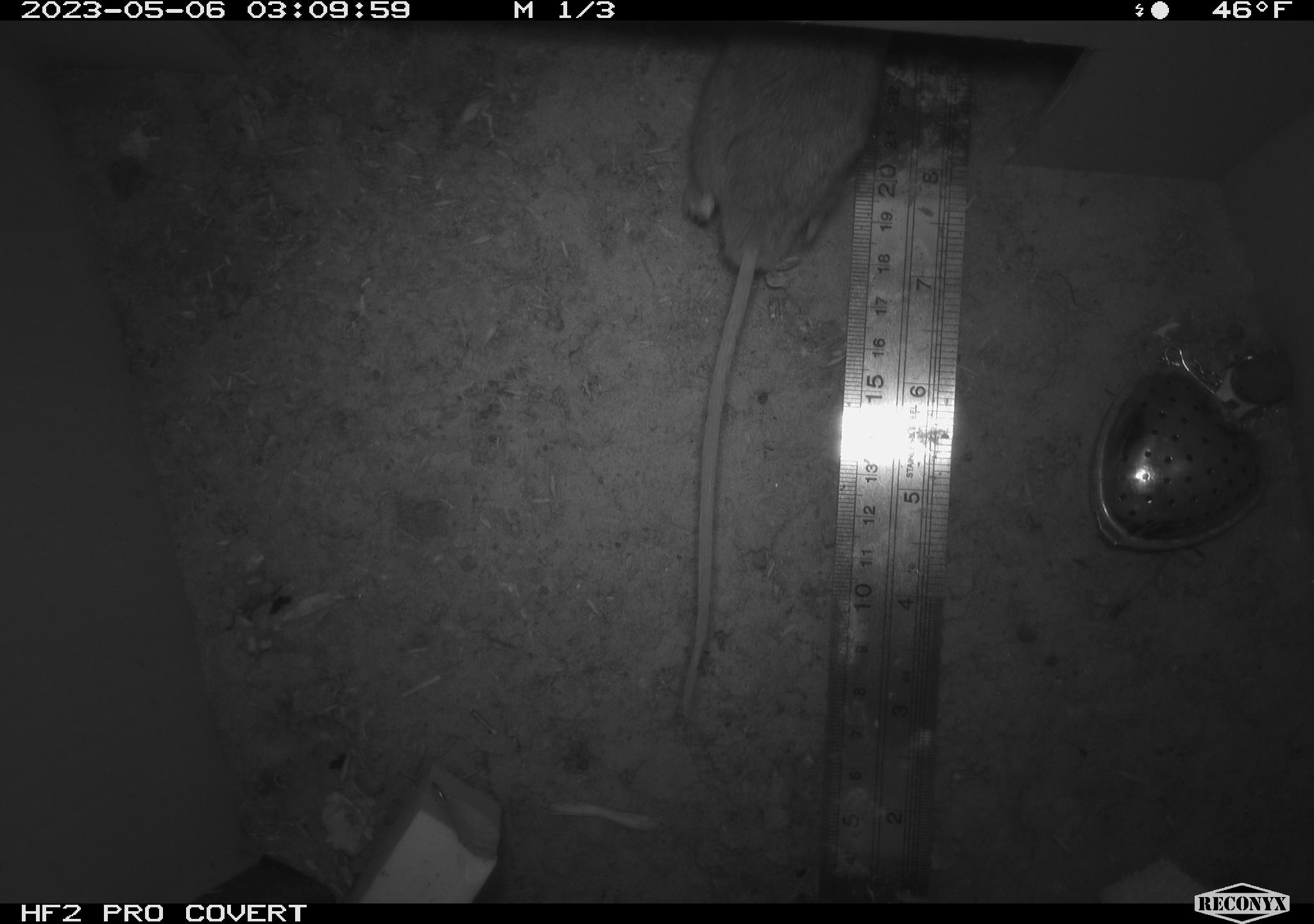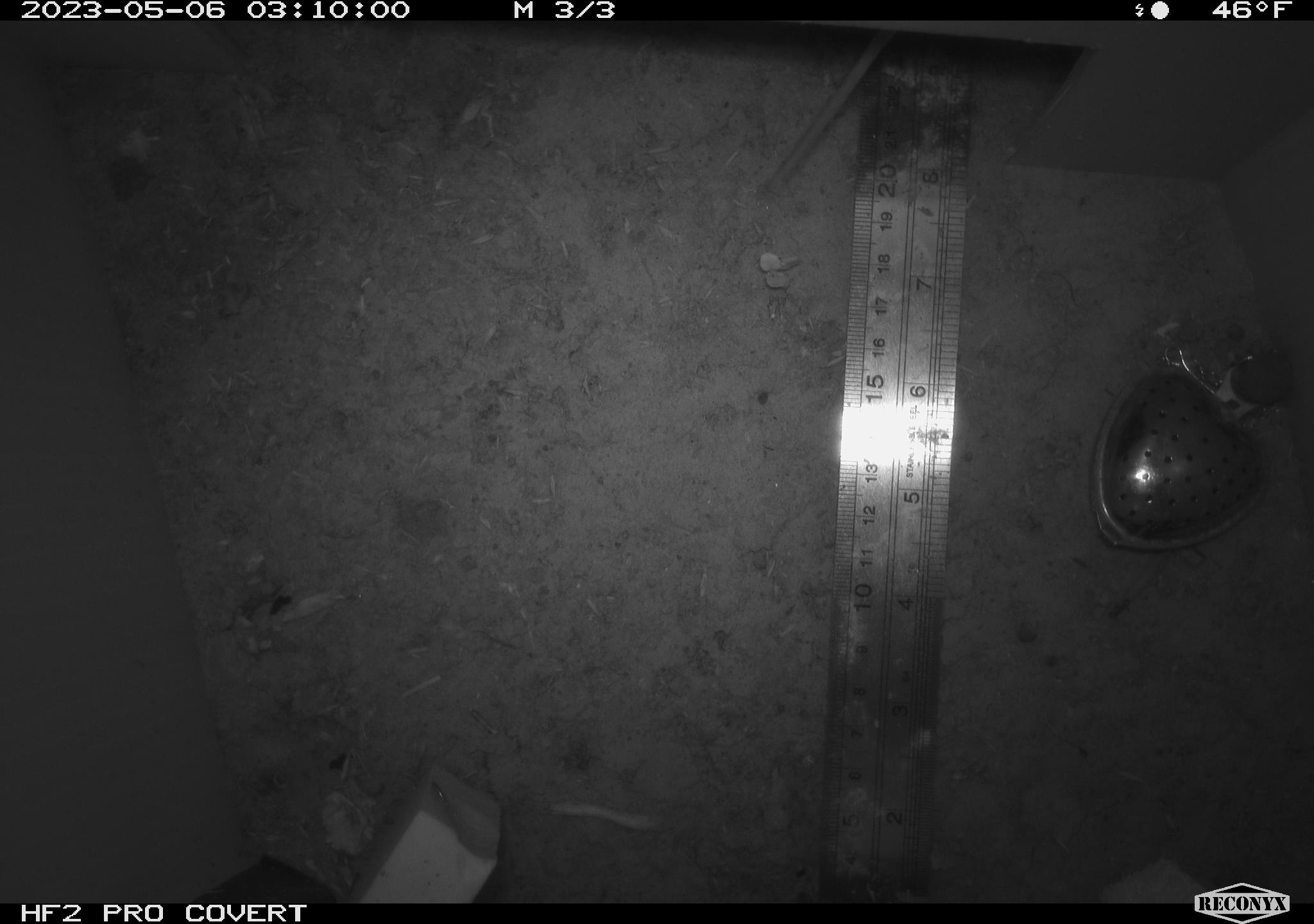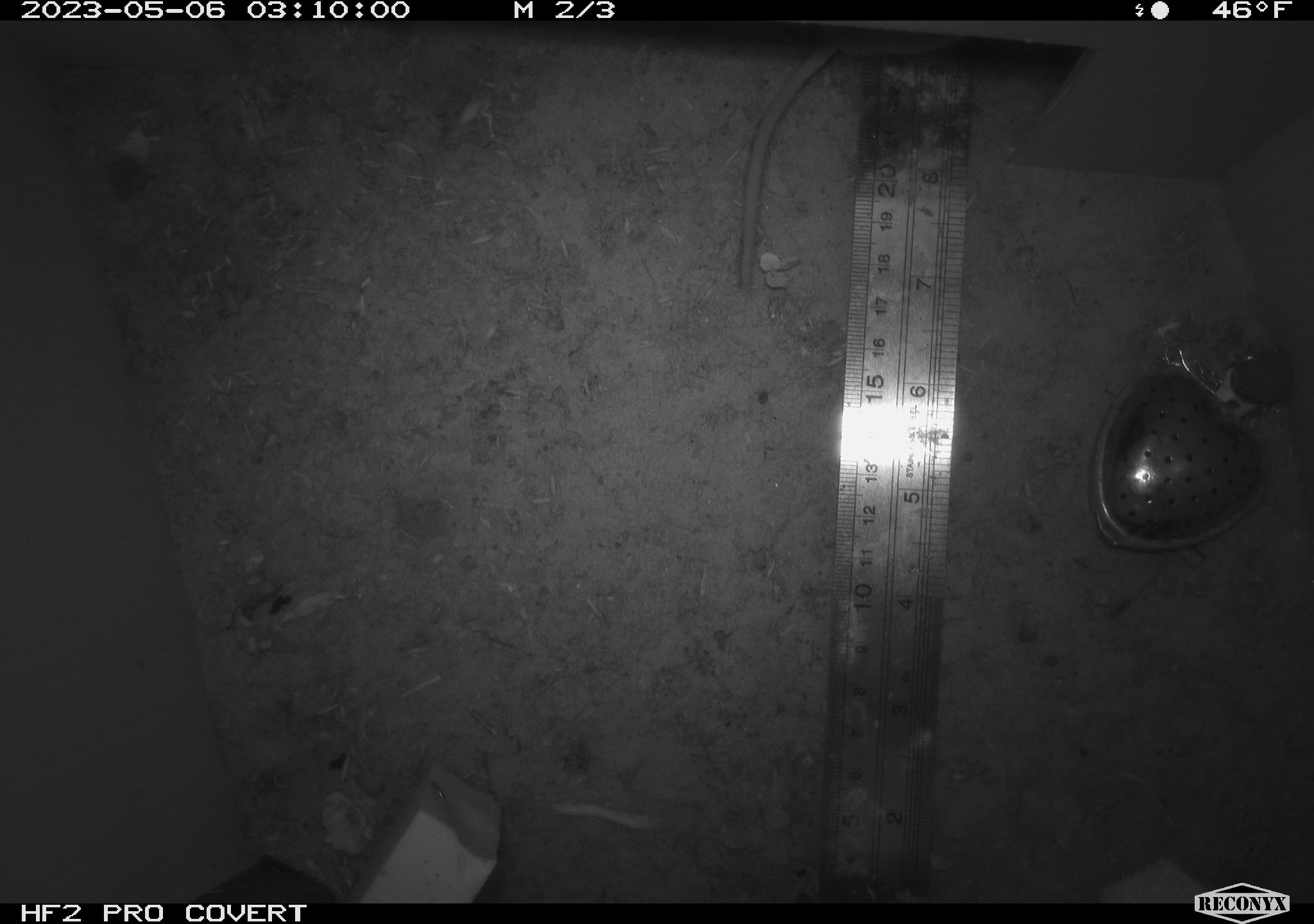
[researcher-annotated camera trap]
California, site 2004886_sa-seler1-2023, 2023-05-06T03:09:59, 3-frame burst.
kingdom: Animalia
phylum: Chordata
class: Mammalia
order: Rodentia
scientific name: Rodentia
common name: mouse species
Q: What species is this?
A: Mouse species (Rodentia).